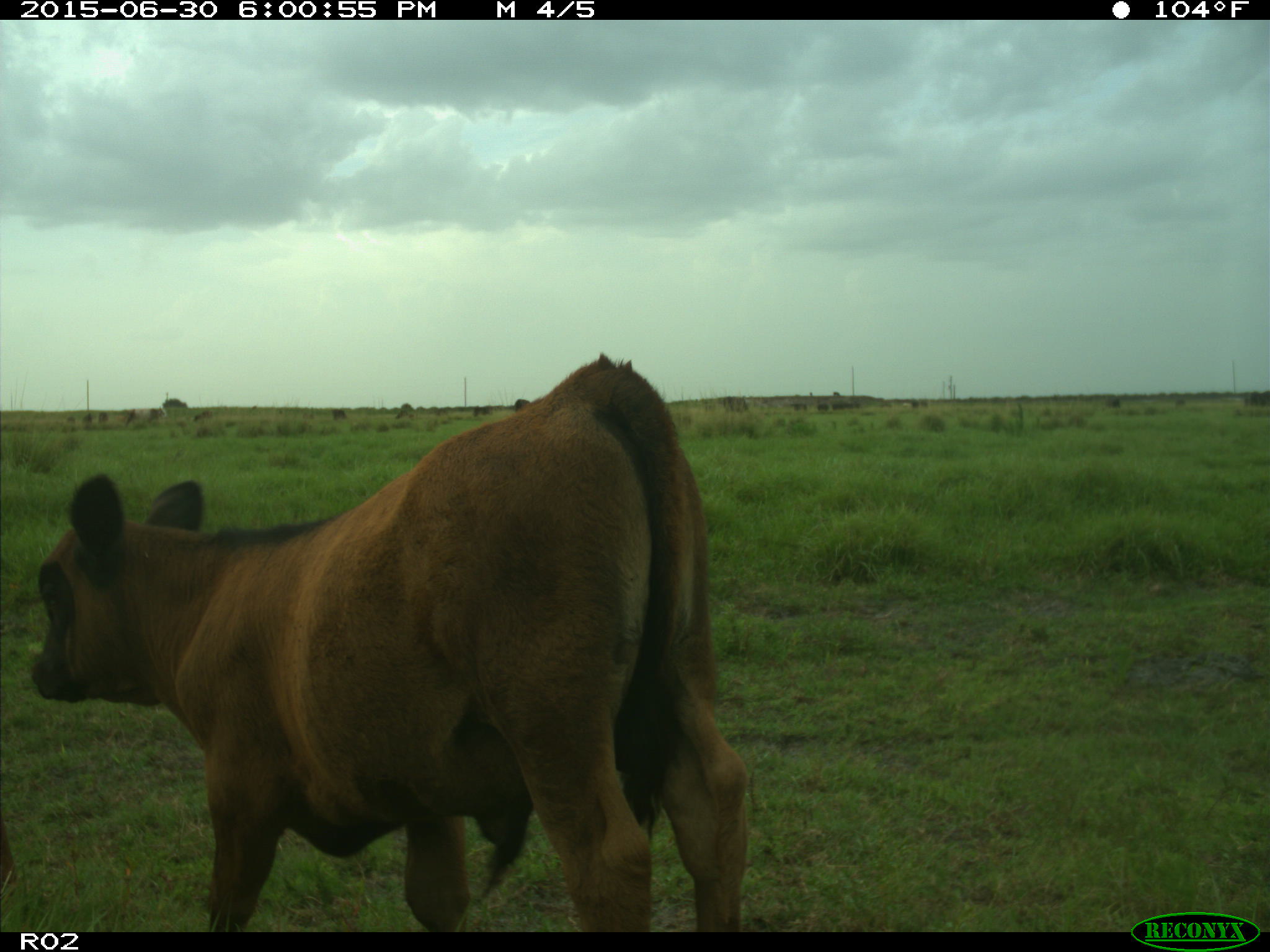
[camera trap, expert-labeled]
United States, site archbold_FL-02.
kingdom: Animalia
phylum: Chordata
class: Mammalia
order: Artiodactyla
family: Bovidae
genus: Bos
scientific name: Bos taurus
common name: domestic cow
Bos taurus (domestic cow).